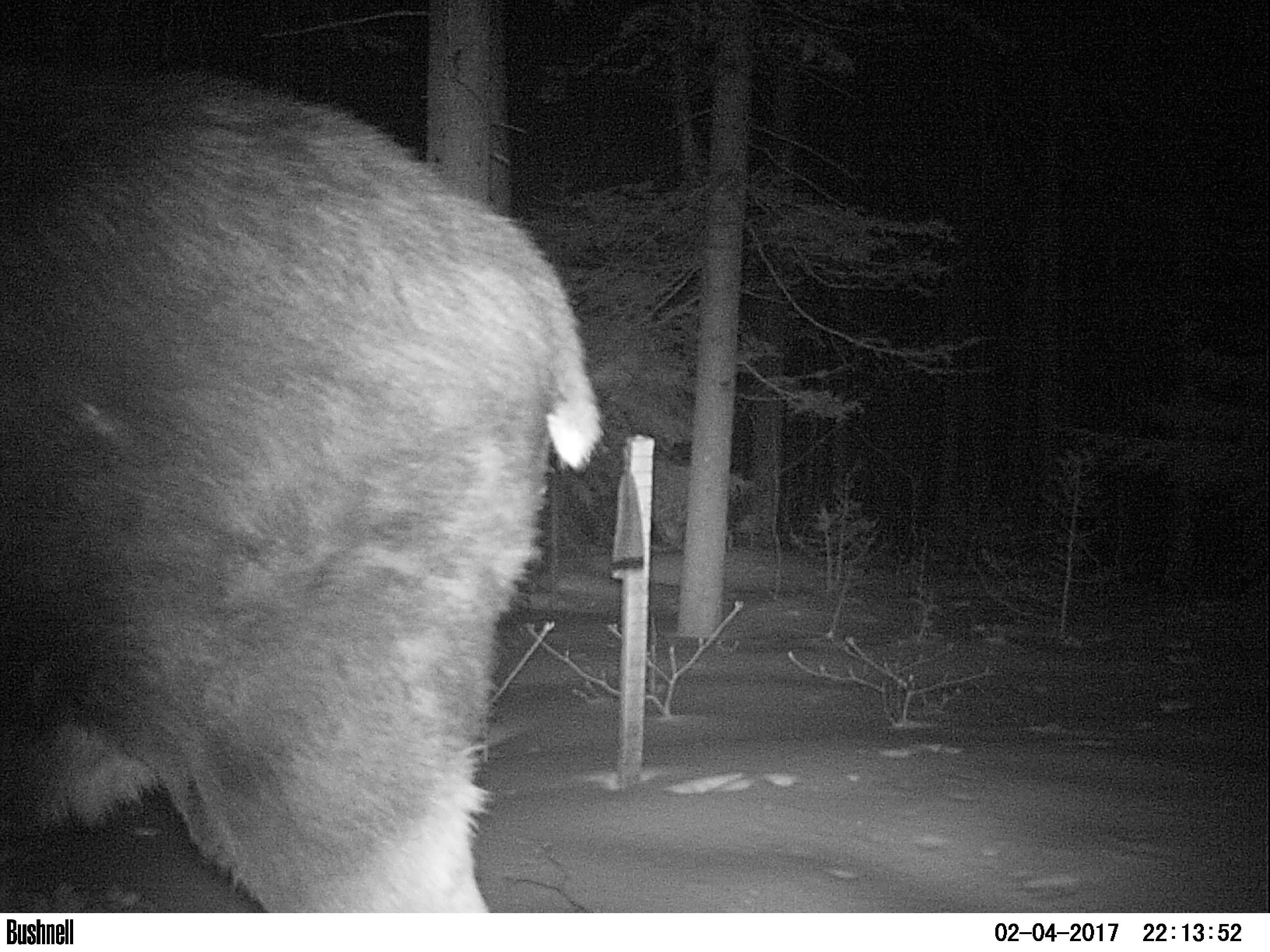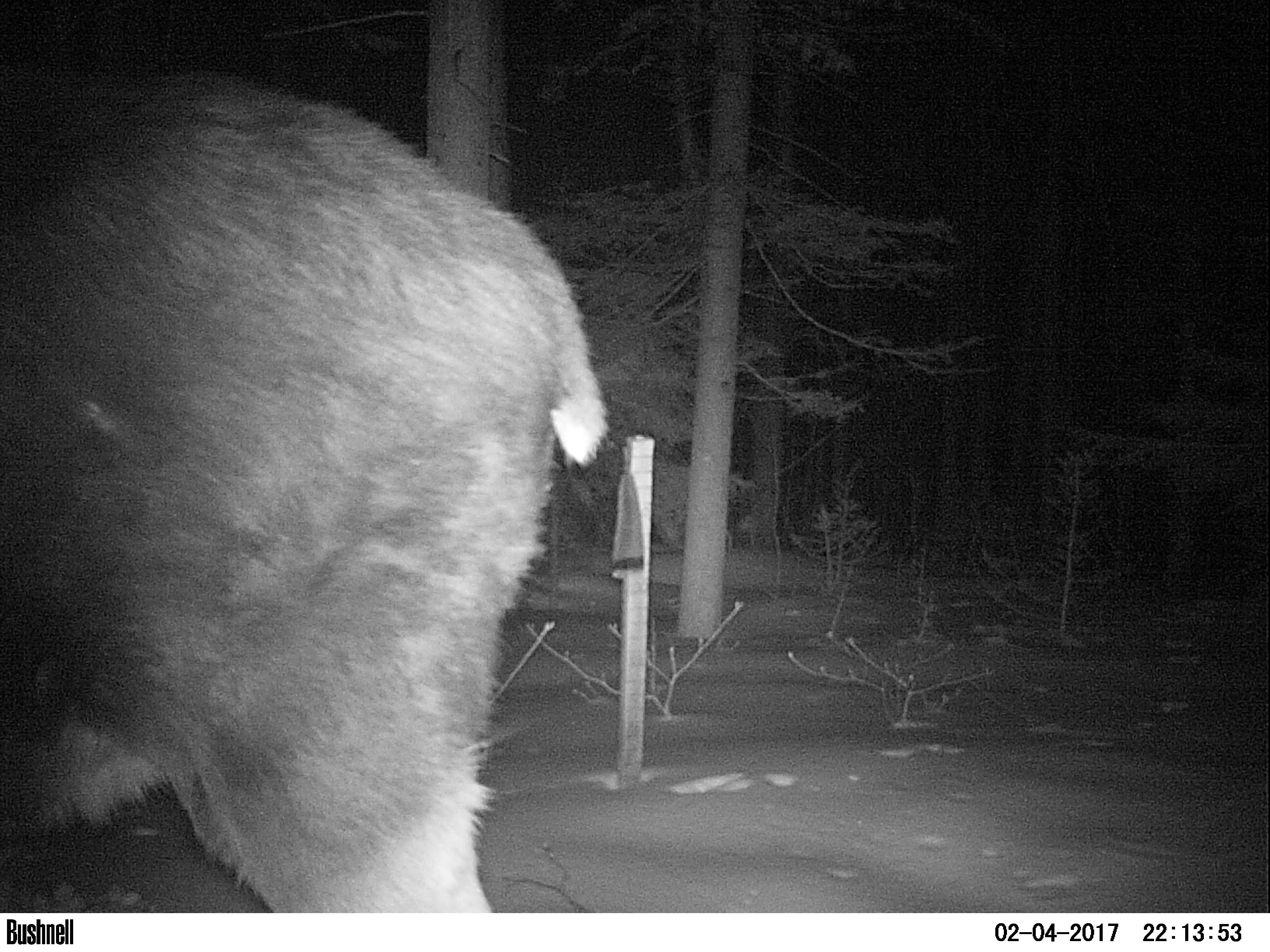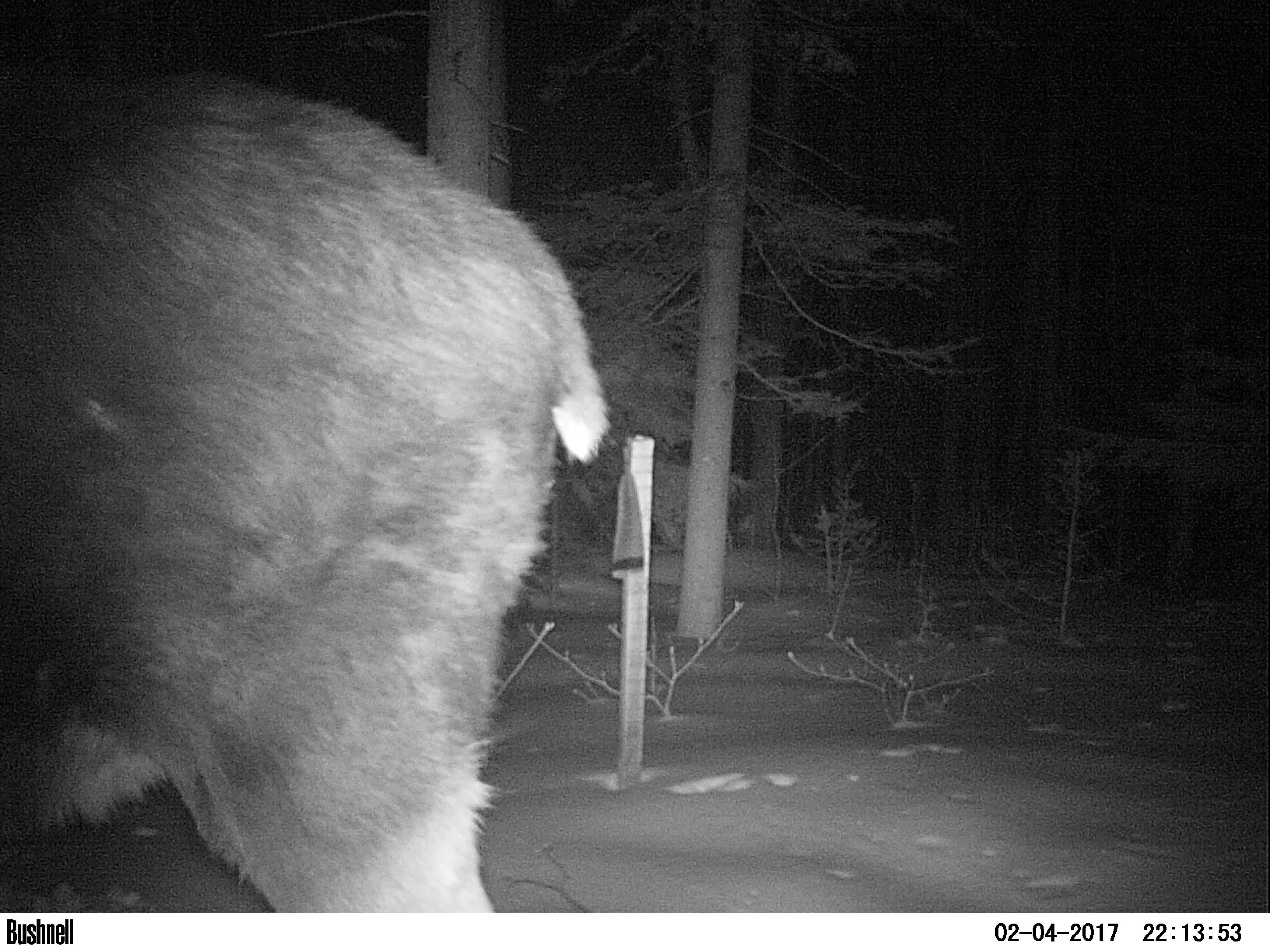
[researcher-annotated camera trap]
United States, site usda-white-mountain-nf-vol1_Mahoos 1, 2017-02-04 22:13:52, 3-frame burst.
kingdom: Animalia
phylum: Chordata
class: Mammalia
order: Artiodactyla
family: Cervidae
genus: Alces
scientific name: Alces alces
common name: moose